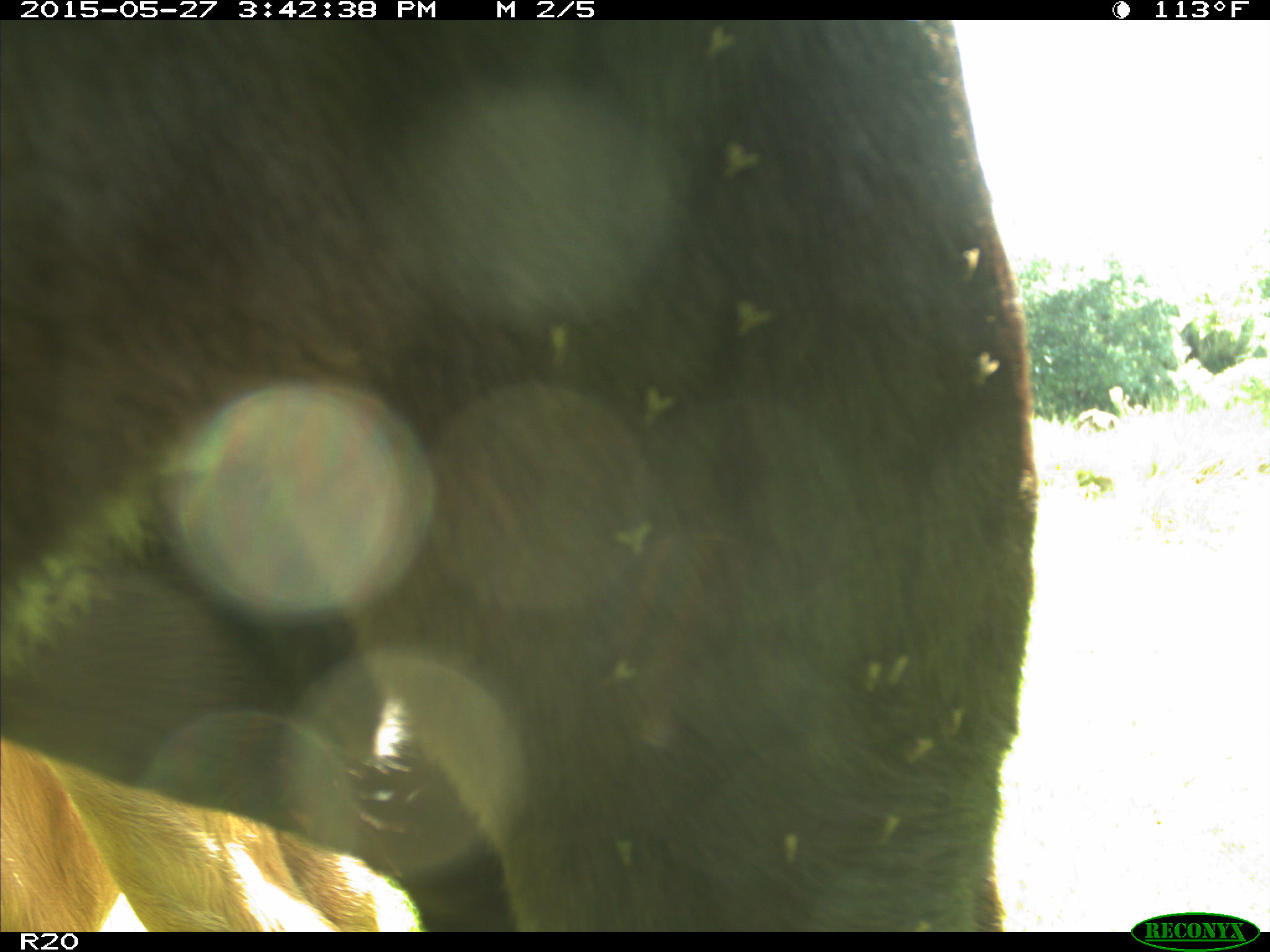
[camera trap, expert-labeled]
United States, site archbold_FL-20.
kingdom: Animalia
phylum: Chordata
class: Mammalia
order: Artiodactyla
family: Bovidae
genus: Bos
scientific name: Bos taurus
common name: domestic cow